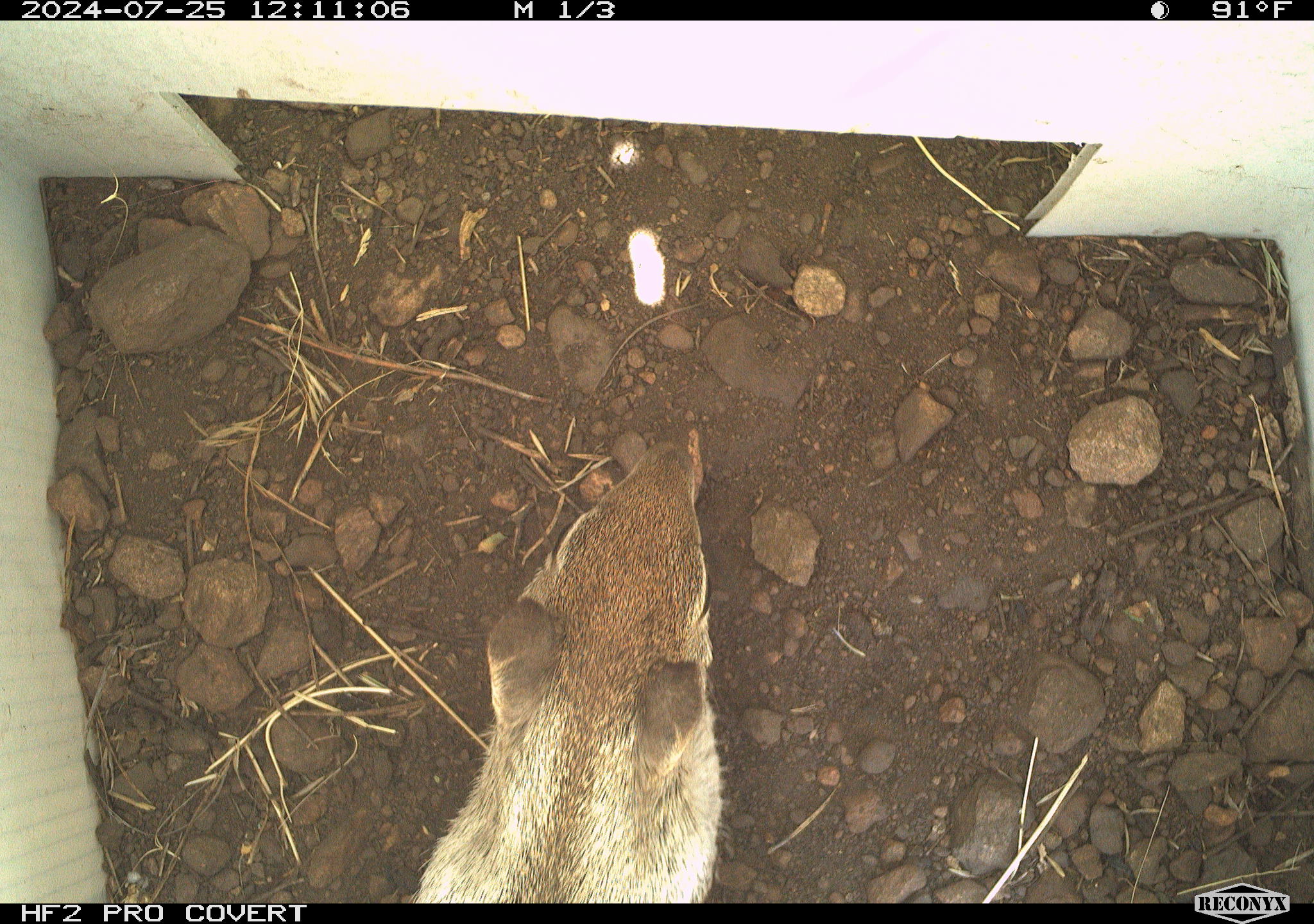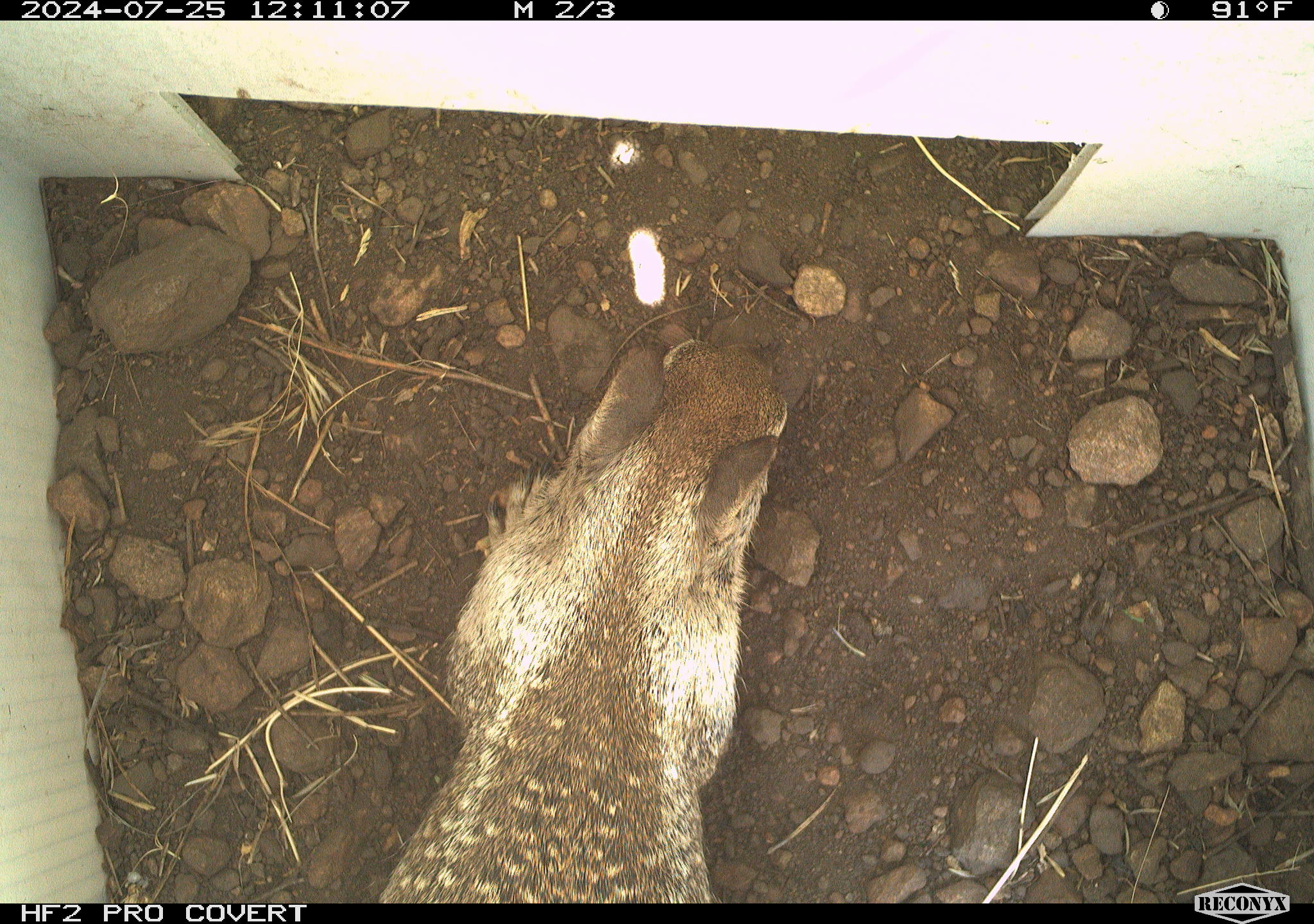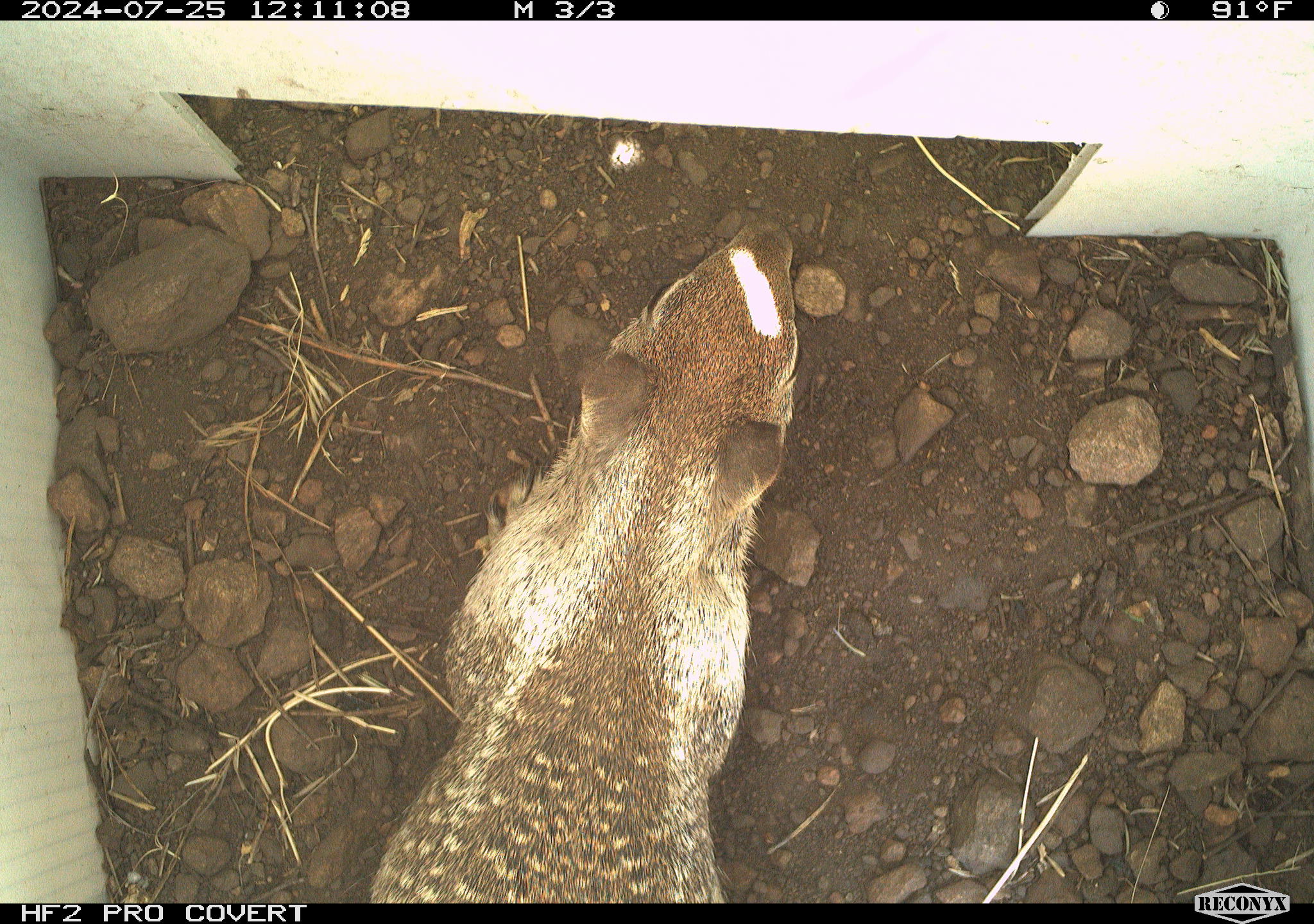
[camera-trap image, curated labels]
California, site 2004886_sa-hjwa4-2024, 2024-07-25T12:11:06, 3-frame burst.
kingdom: Animalia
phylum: Chordata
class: Mammalia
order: Rodentia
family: Sciuridae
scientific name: Sciuridae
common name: squirrels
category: sciuridae family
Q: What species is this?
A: Sciuridae family (squirrels) (Sciuridae).